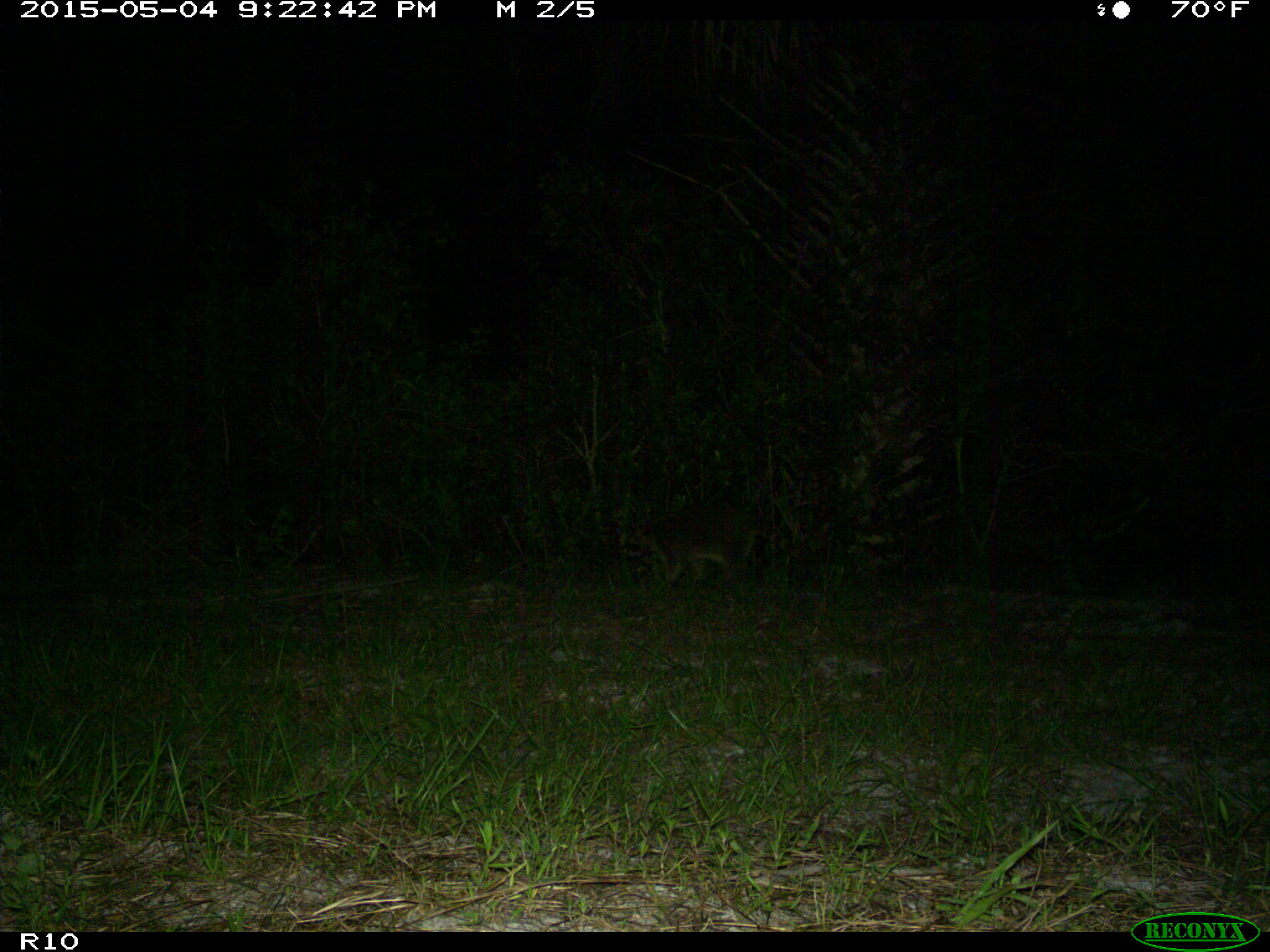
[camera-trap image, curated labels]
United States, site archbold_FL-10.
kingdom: Animalia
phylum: Chordata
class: Mammalia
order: Carnivora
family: Procyonidae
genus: Procyon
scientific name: Procyon lotor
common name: common raccoon